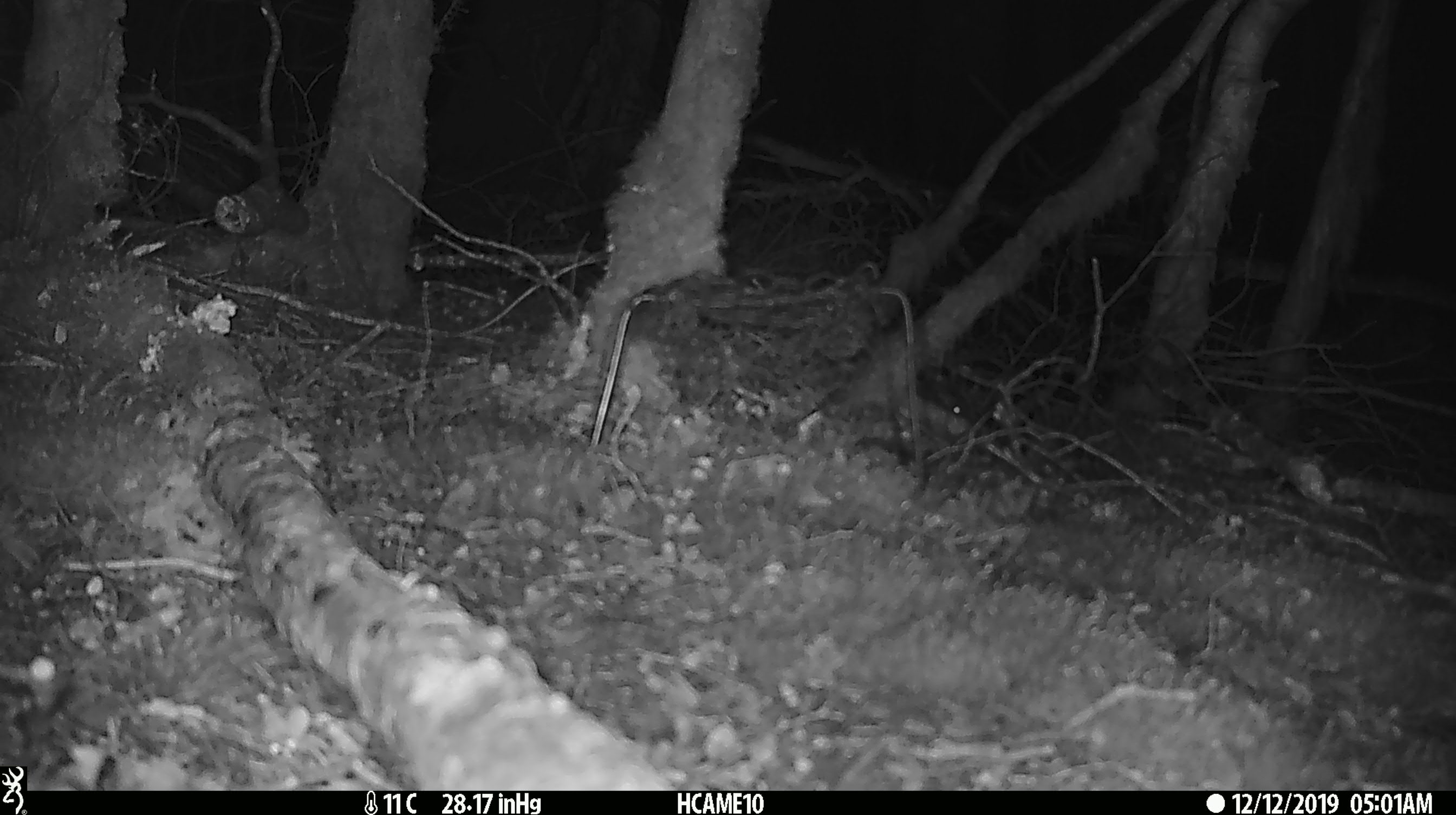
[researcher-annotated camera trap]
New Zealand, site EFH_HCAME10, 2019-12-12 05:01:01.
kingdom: Animalia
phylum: Chordata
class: Mammalia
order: Rodentia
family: Muridae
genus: Mus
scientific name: Mus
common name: mouse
Mouse (Mus).